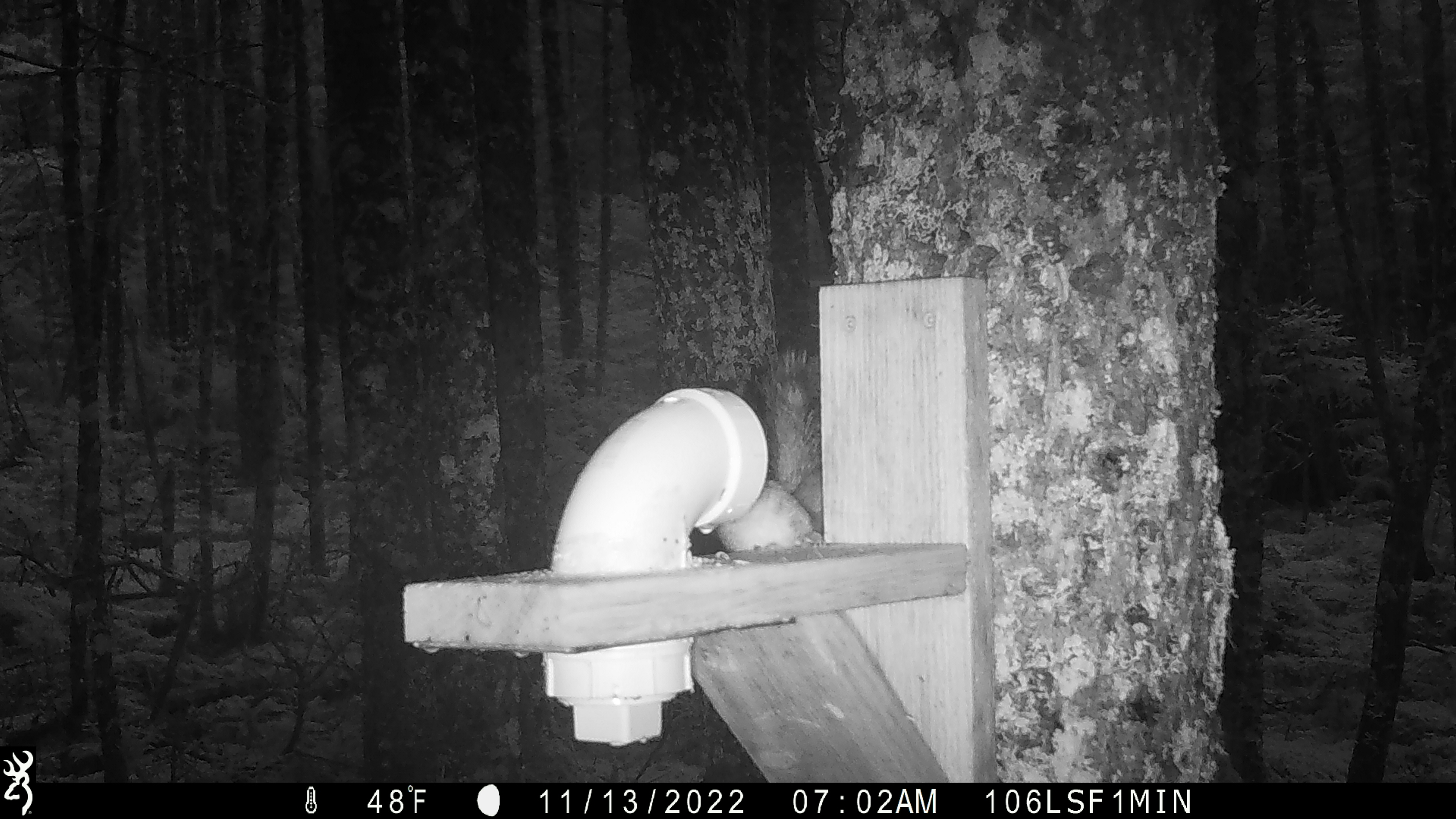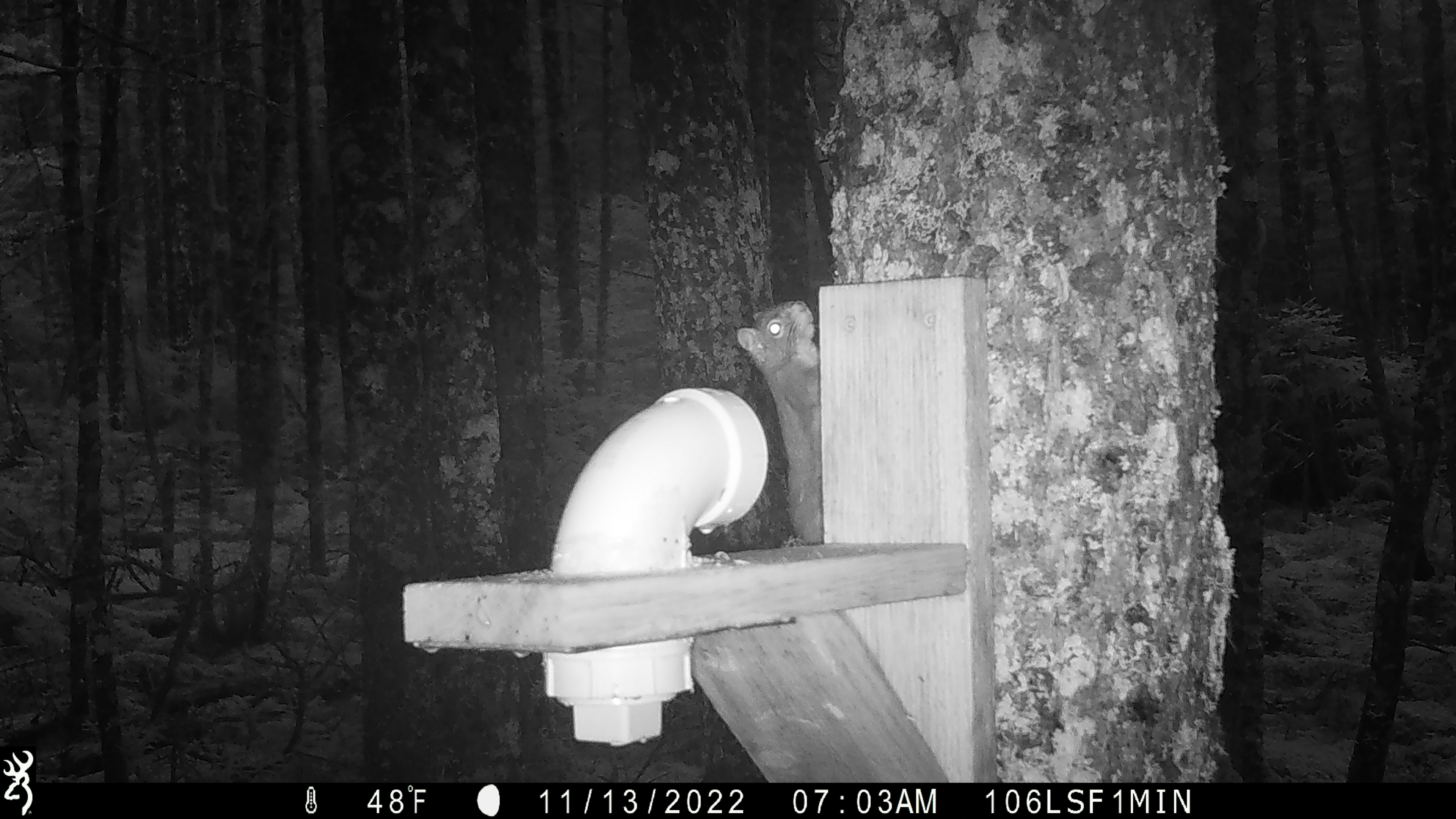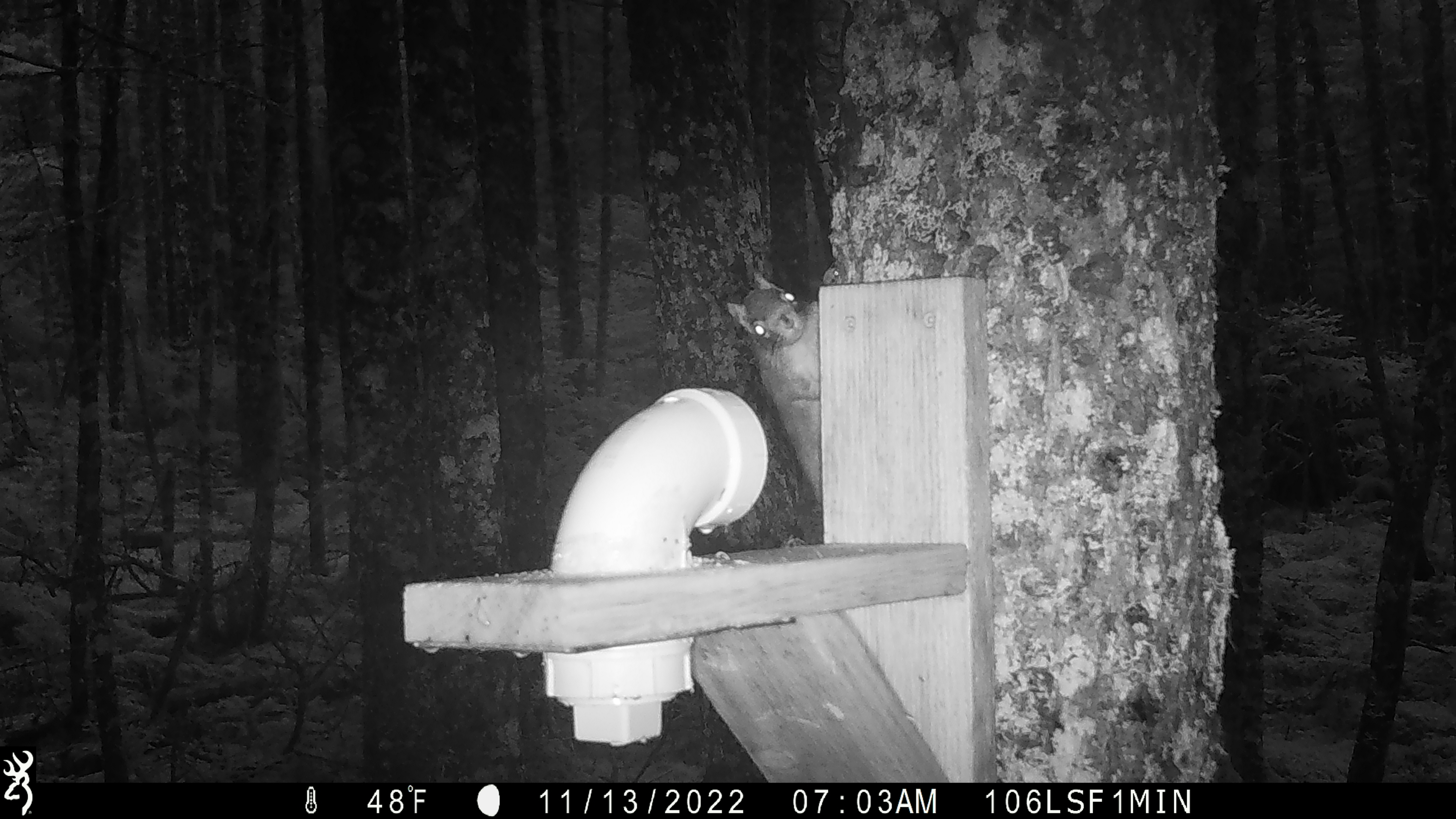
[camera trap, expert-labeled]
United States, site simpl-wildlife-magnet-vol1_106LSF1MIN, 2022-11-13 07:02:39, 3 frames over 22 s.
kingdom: Animalia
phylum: Chordata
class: Mammalia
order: Rodentia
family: Sciuridae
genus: Tamiasciurus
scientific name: Tamiasciurus hudsonicus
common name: red squirrel